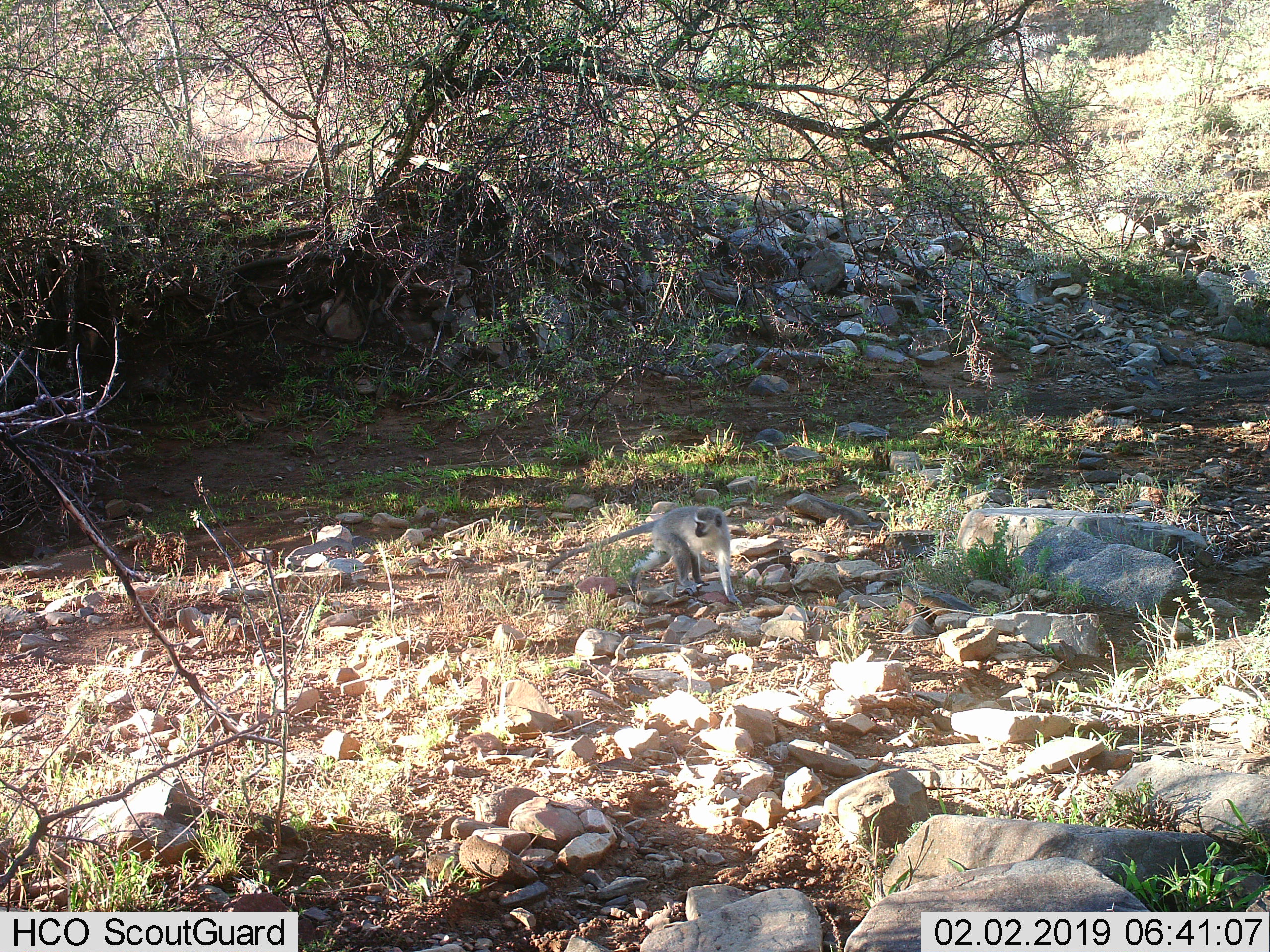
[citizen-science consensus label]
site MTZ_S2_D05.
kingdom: Animalia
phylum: Chordata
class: Mammalia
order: Primates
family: Cercopithecidae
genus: Chlorocebus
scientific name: Chlorocebus pygerythrus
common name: vervet monkey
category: monkeyvervet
Monkeyvervet (vervet monkey) (Chlorocebus pygerythrus), count 1. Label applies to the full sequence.